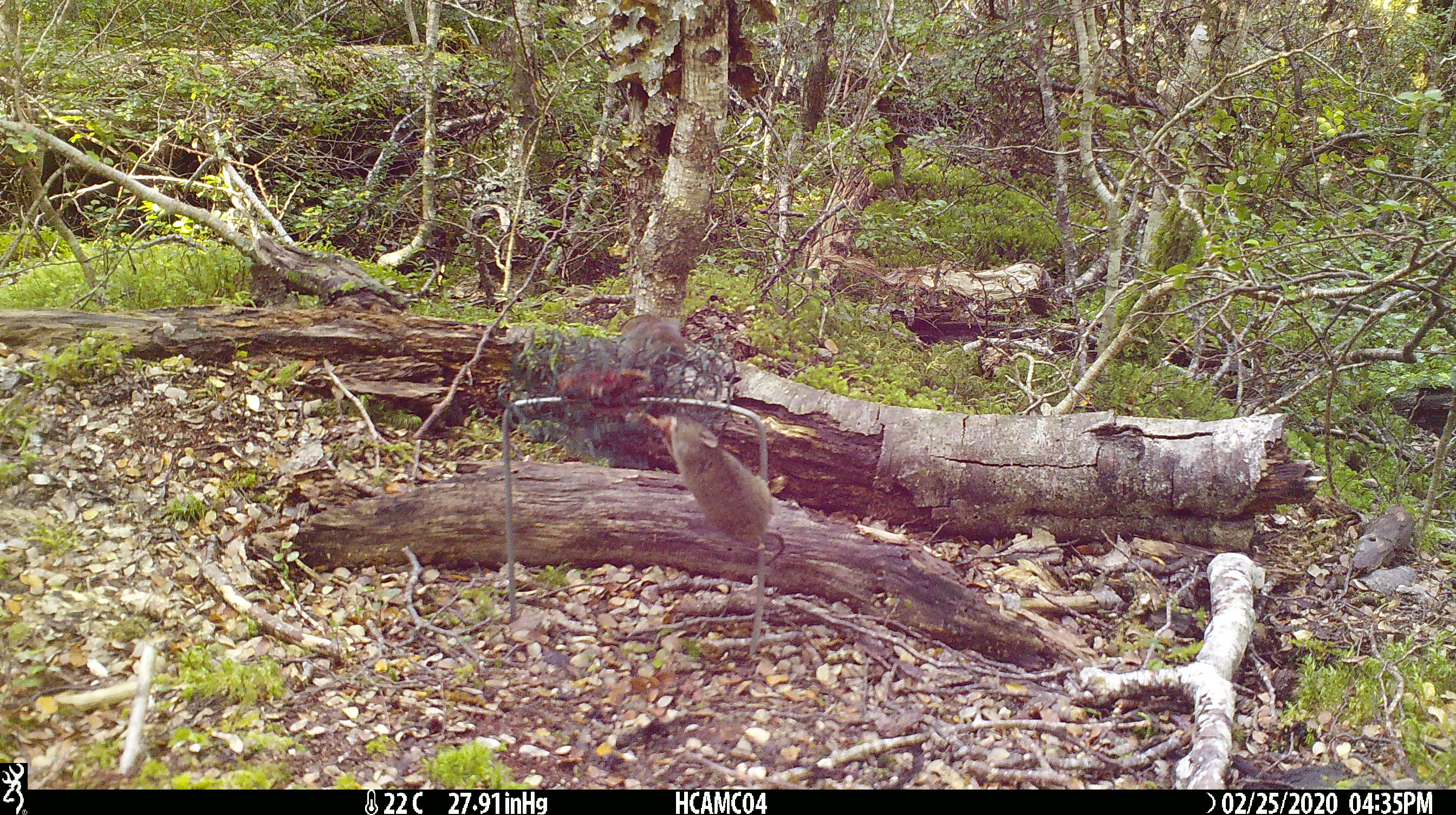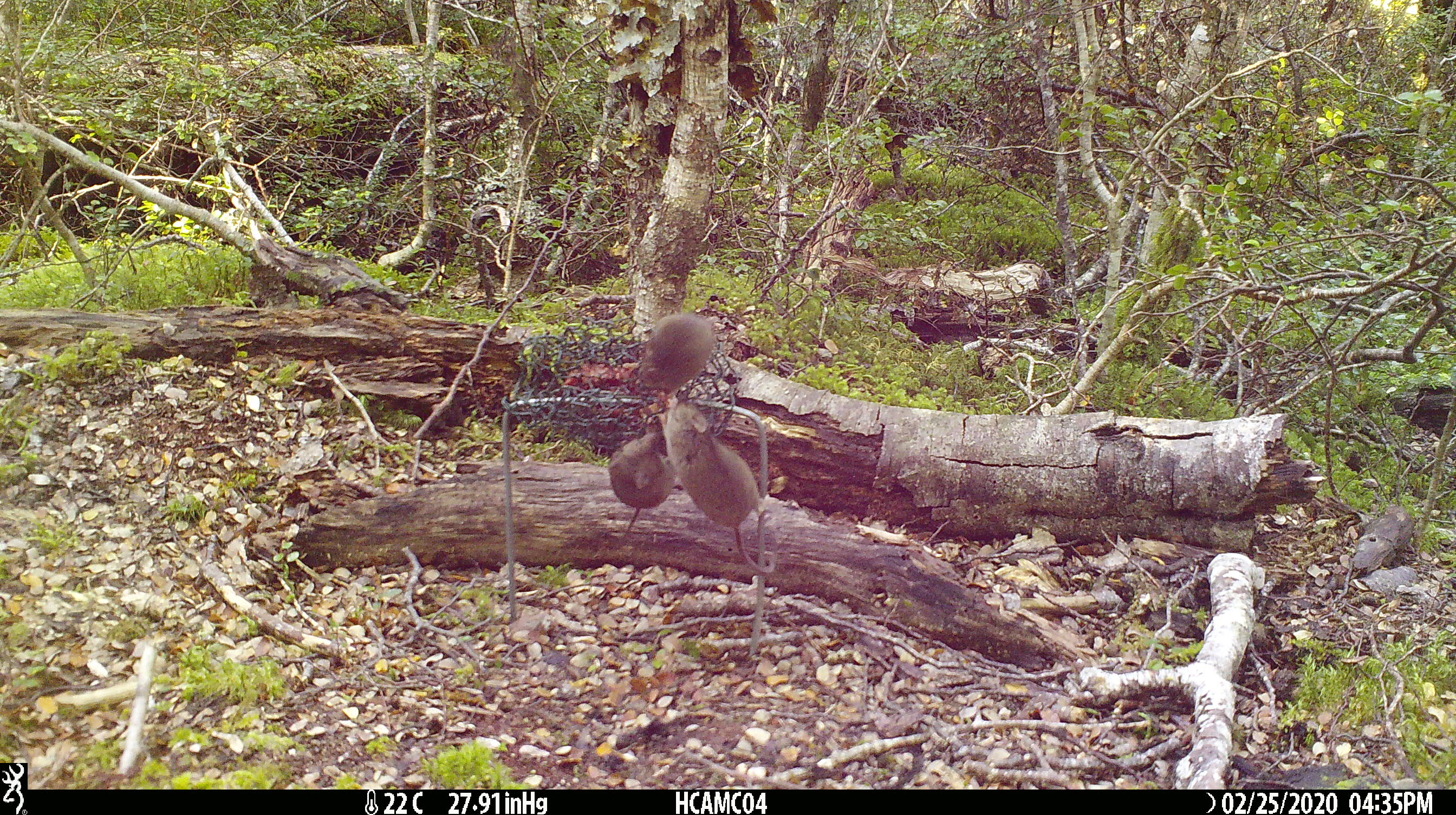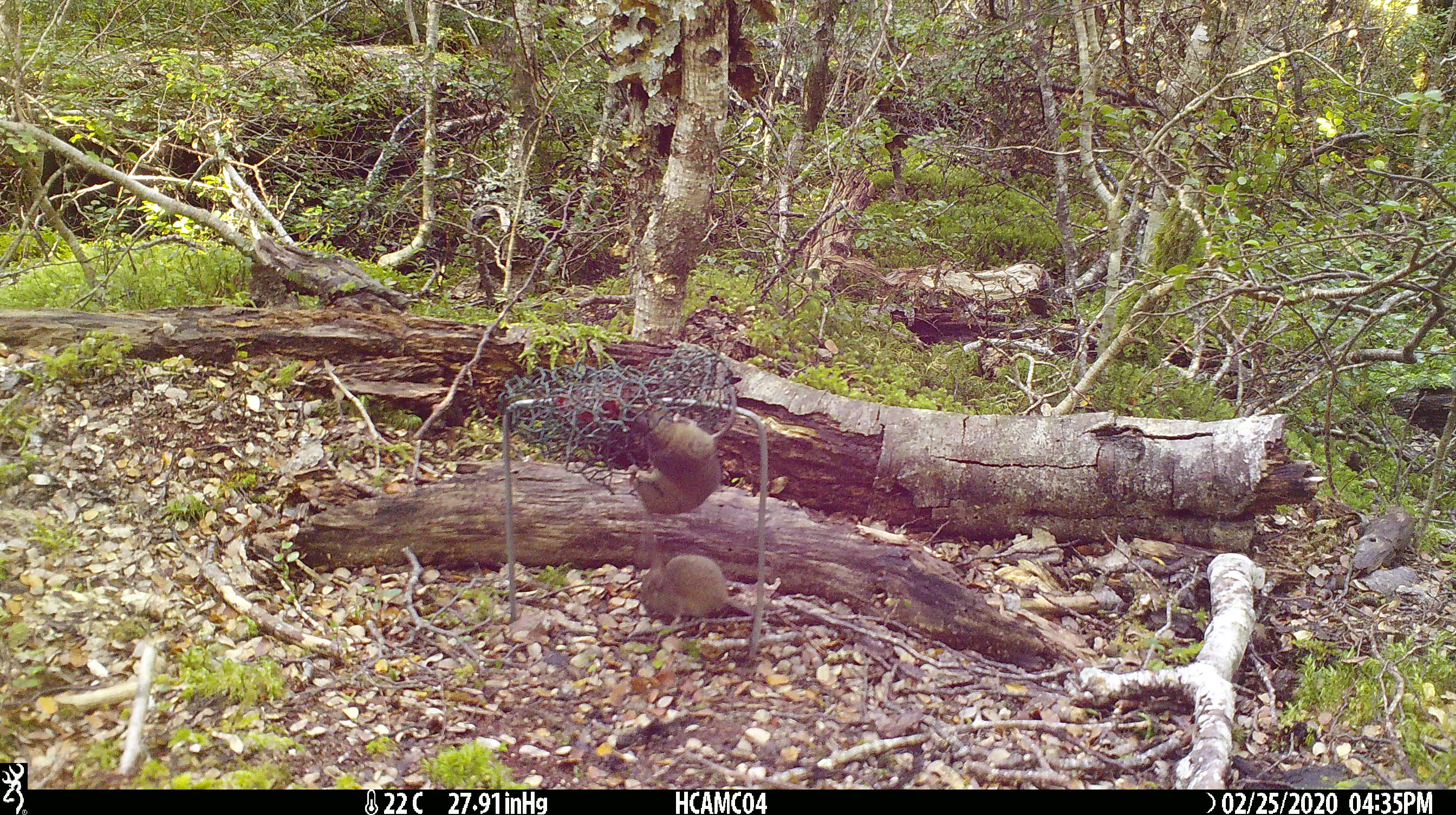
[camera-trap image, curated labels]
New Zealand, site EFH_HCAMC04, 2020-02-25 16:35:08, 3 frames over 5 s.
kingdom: Animalia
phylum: Chordata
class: Mammalia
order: Rodentia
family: Muridae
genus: Mus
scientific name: Mus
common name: mouse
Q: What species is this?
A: Mouse (Mus).